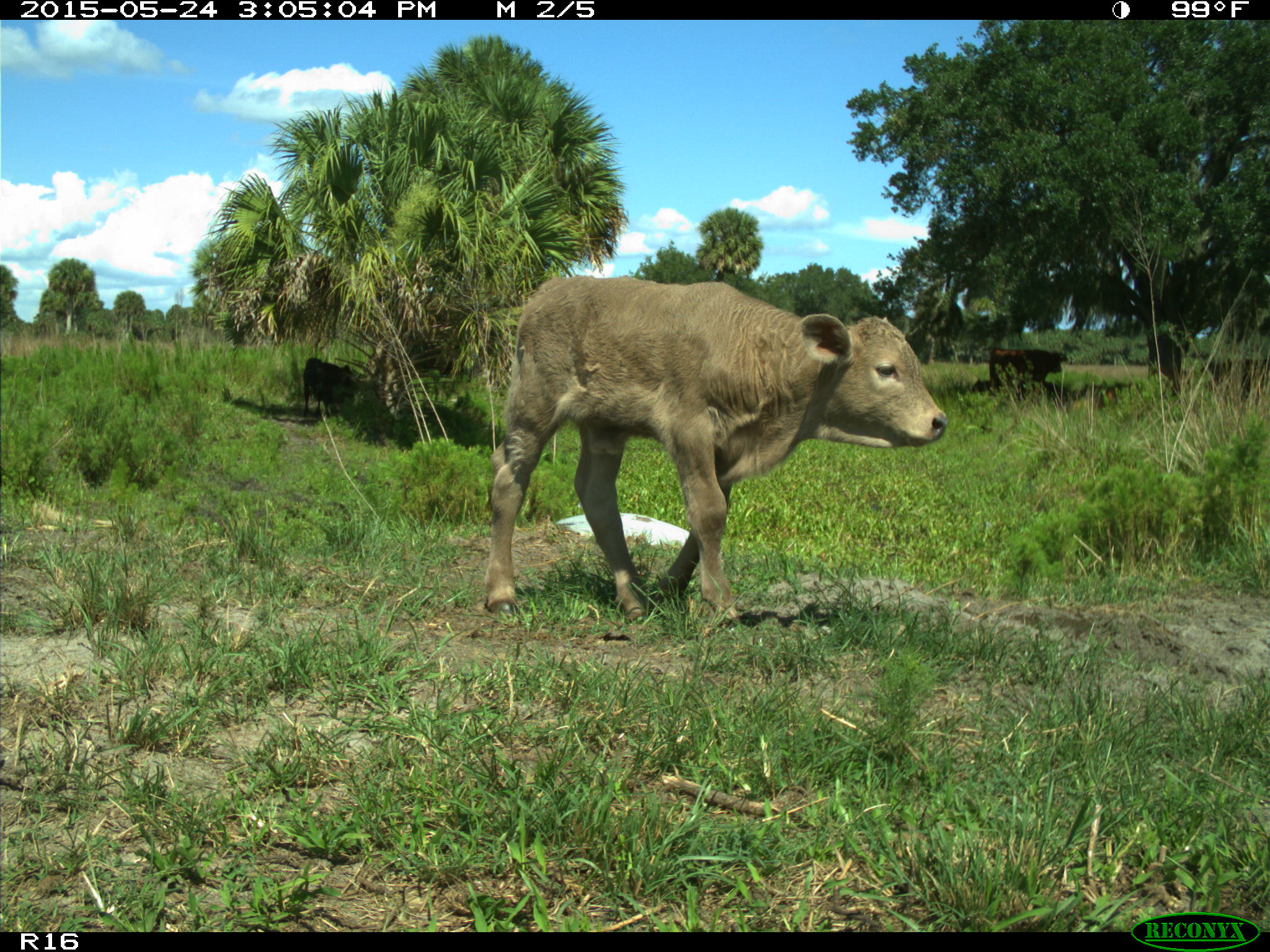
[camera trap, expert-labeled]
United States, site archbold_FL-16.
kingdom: Animalia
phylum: Chordata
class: Mammalia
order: Artiodactyla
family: Bovidae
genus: Bos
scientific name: Bos taurus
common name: domestic cow